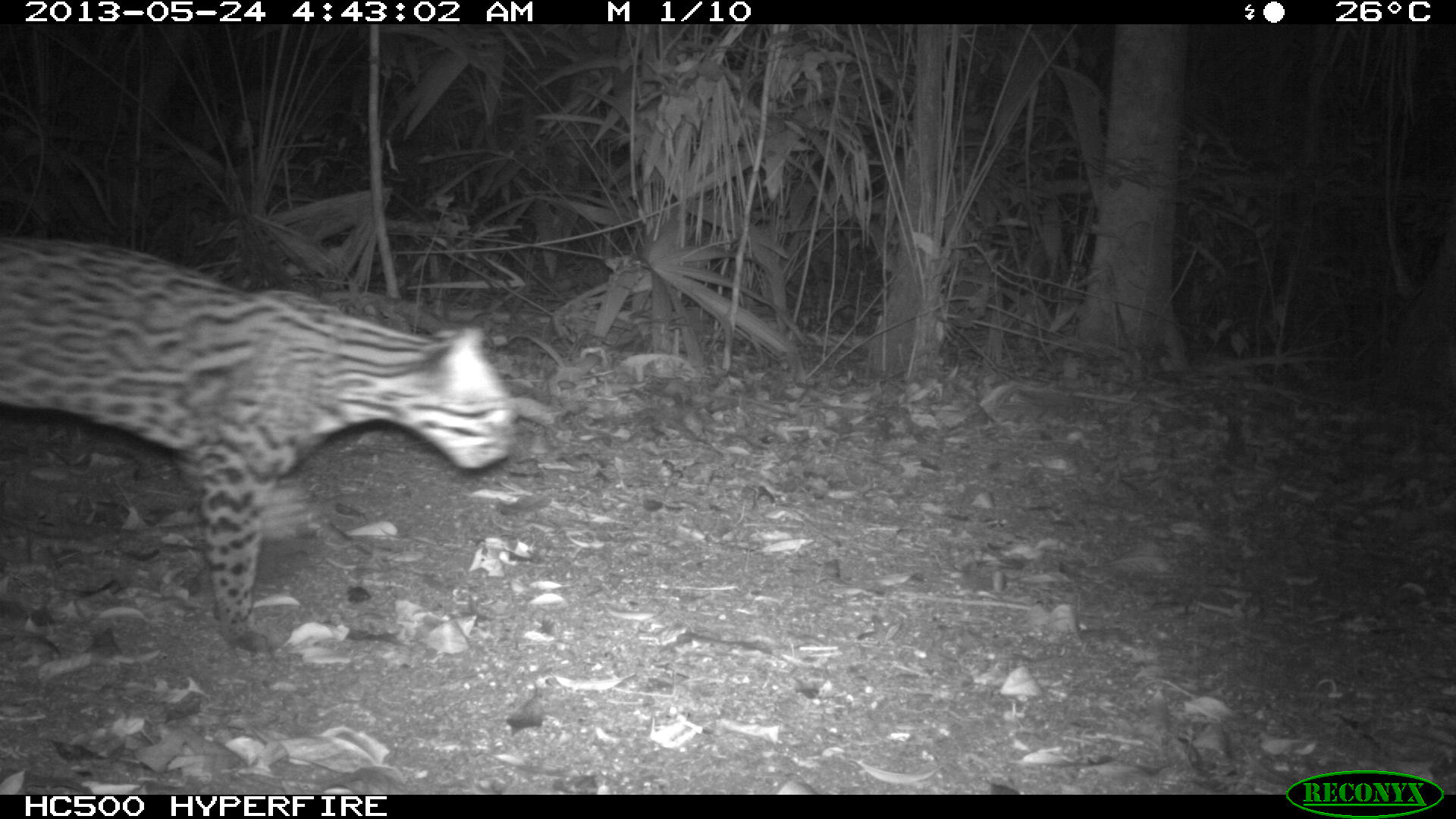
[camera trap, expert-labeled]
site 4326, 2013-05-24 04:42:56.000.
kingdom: Animalia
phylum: Chordata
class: Mammalia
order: Carnivora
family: Felidae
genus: Leopardus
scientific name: Leopardus pardalis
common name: ocelot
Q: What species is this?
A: Leopardus pardalis (ocelot).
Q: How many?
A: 1.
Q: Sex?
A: Female.